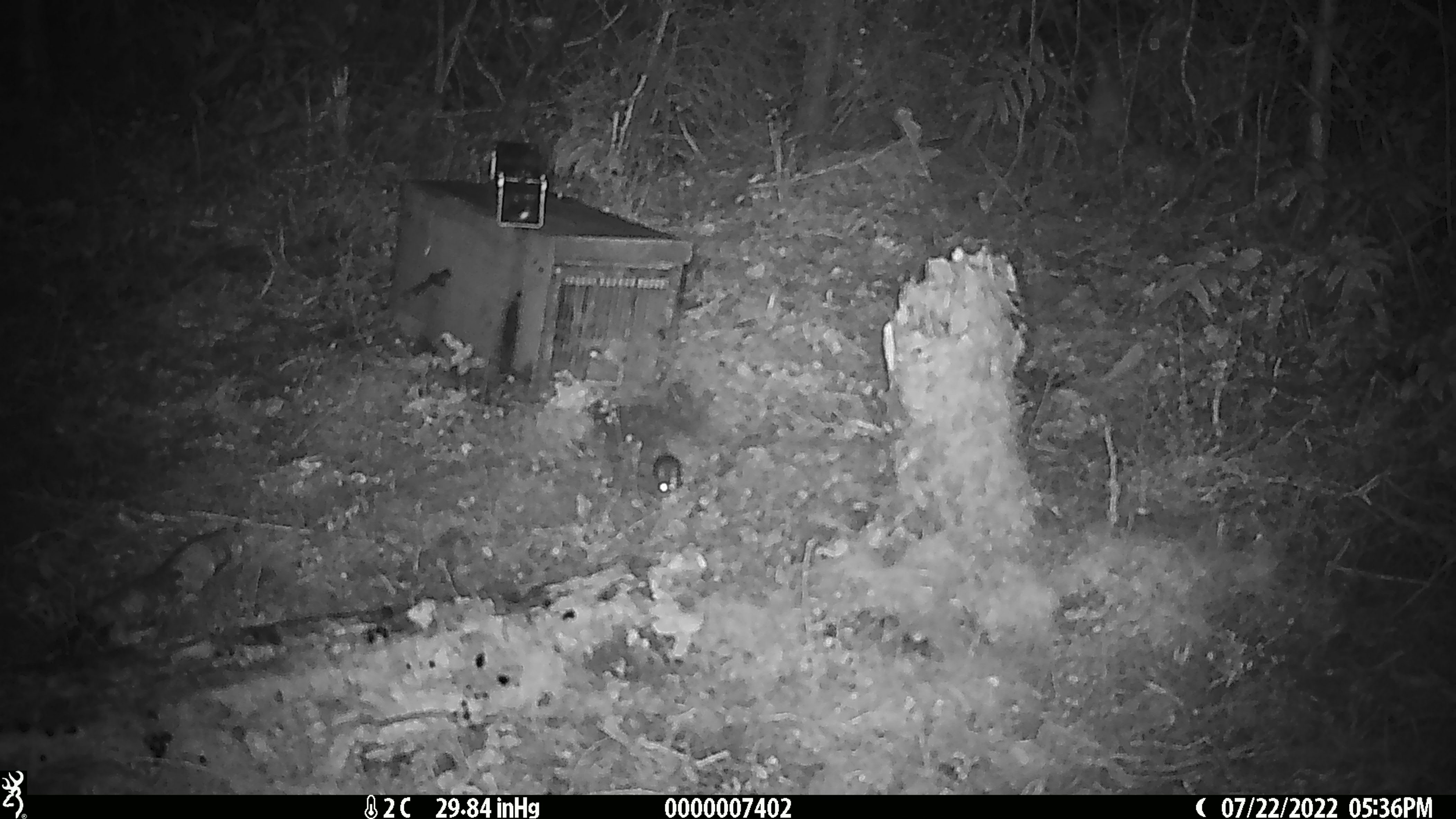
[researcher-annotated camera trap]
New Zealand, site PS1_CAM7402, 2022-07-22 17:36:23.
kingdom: Animalia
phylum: Chordata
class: Mammalia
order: Rodentia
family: Muridae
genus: Mus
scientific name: Mus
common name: mouse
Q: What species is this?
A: Mouse (Mus).